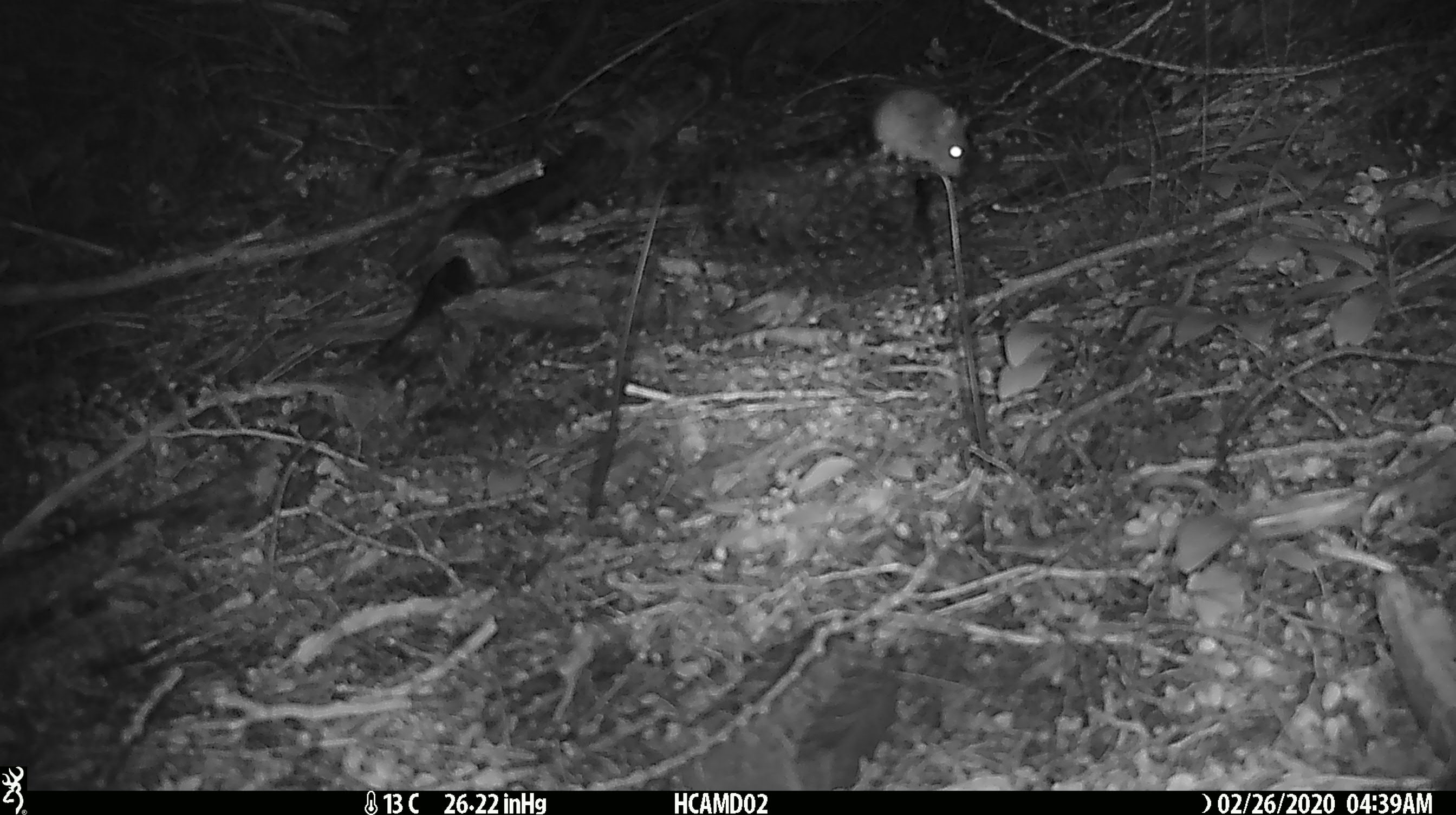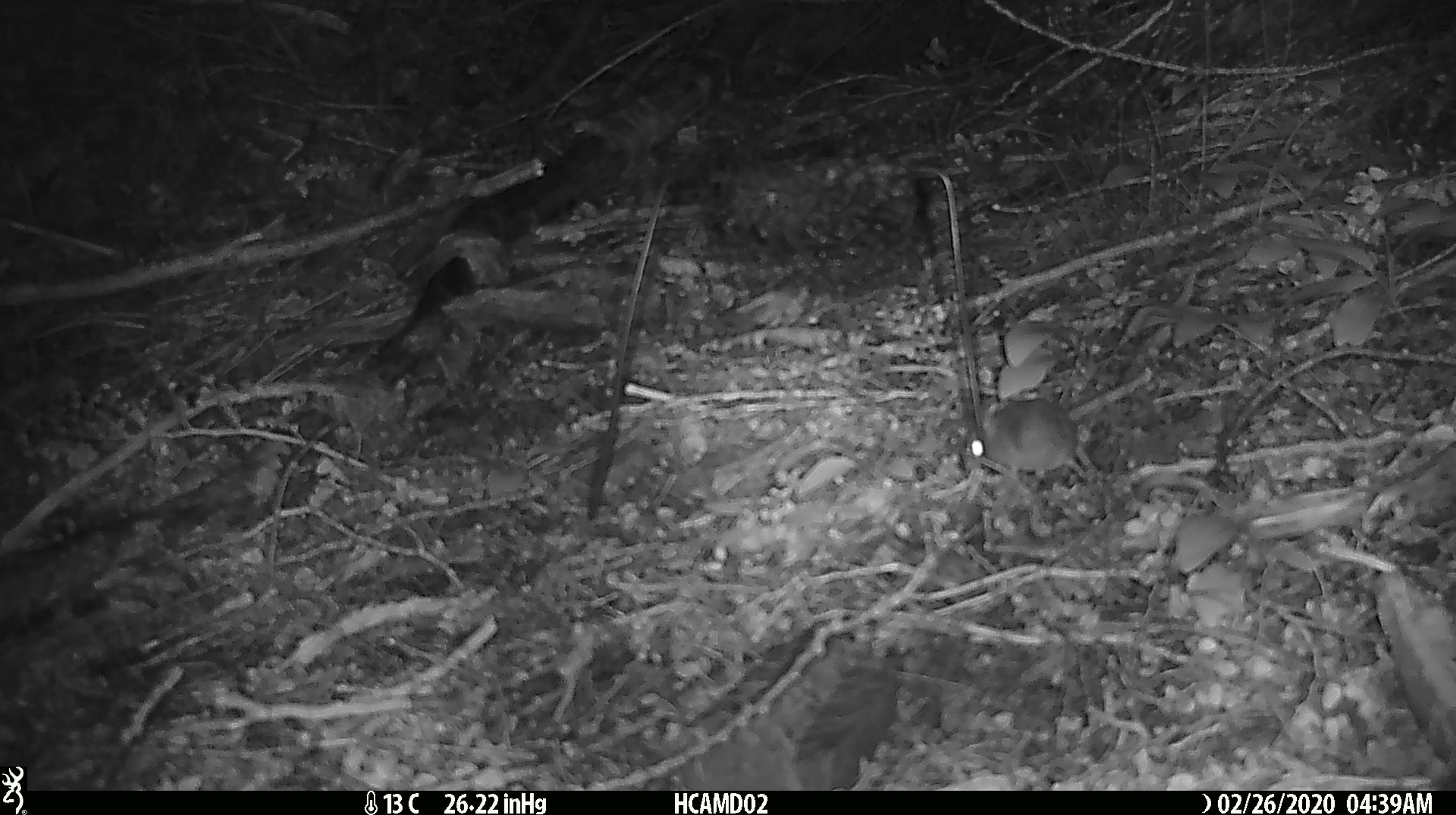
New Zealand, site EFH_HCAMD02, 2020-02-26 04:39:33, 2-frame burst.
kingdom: Animalia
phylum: Chordata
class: Mammalia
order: Rodentia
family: Muridae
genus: Mus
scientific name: Mus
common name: mouse